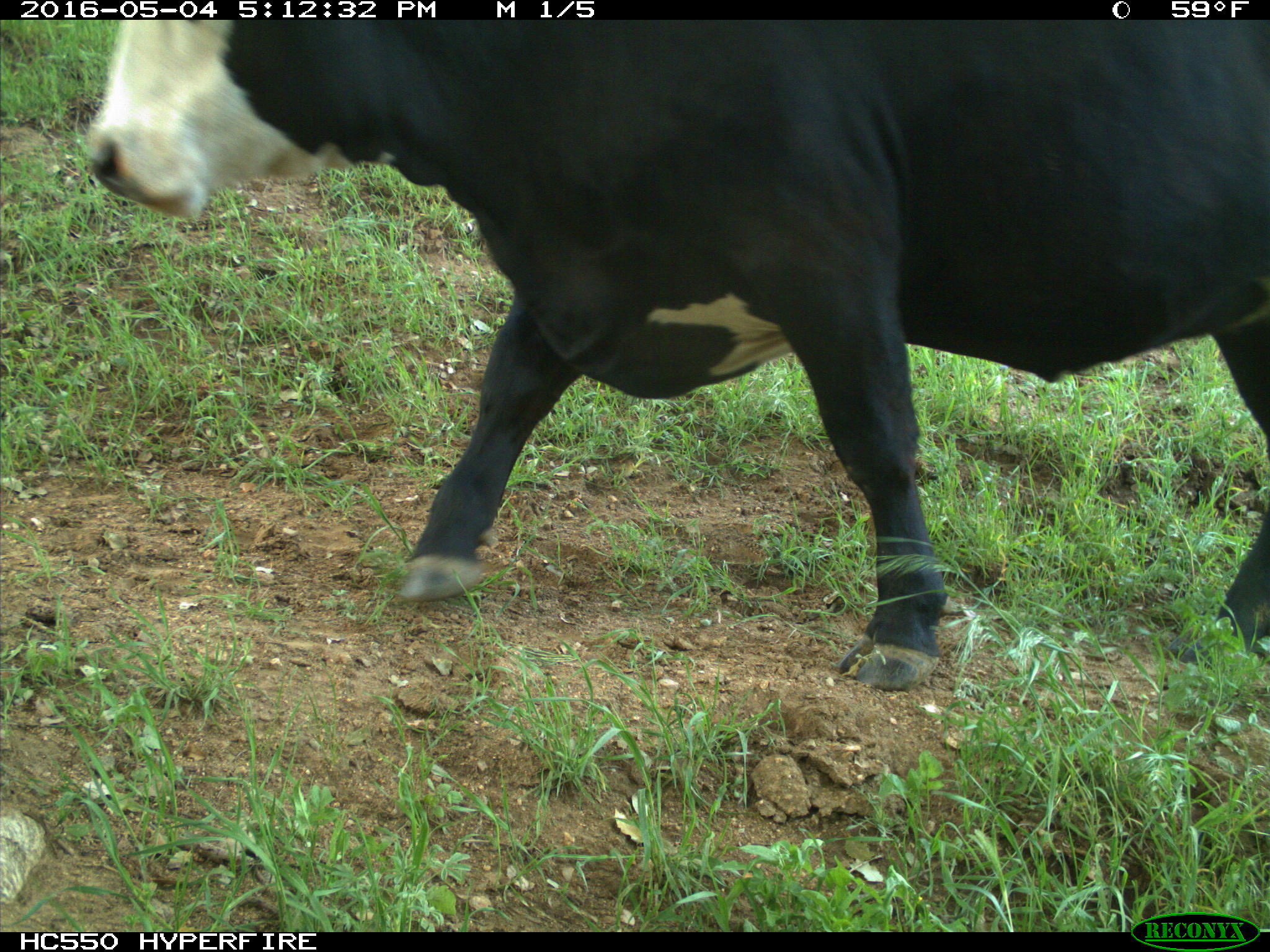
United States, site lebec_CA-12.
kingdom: Animalia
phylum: Chordata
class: Mammalia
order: Artiodactyla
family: Bovidae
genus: Bos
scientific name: Bos taurus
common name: domestic cow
Bos taurus (domestic cow).